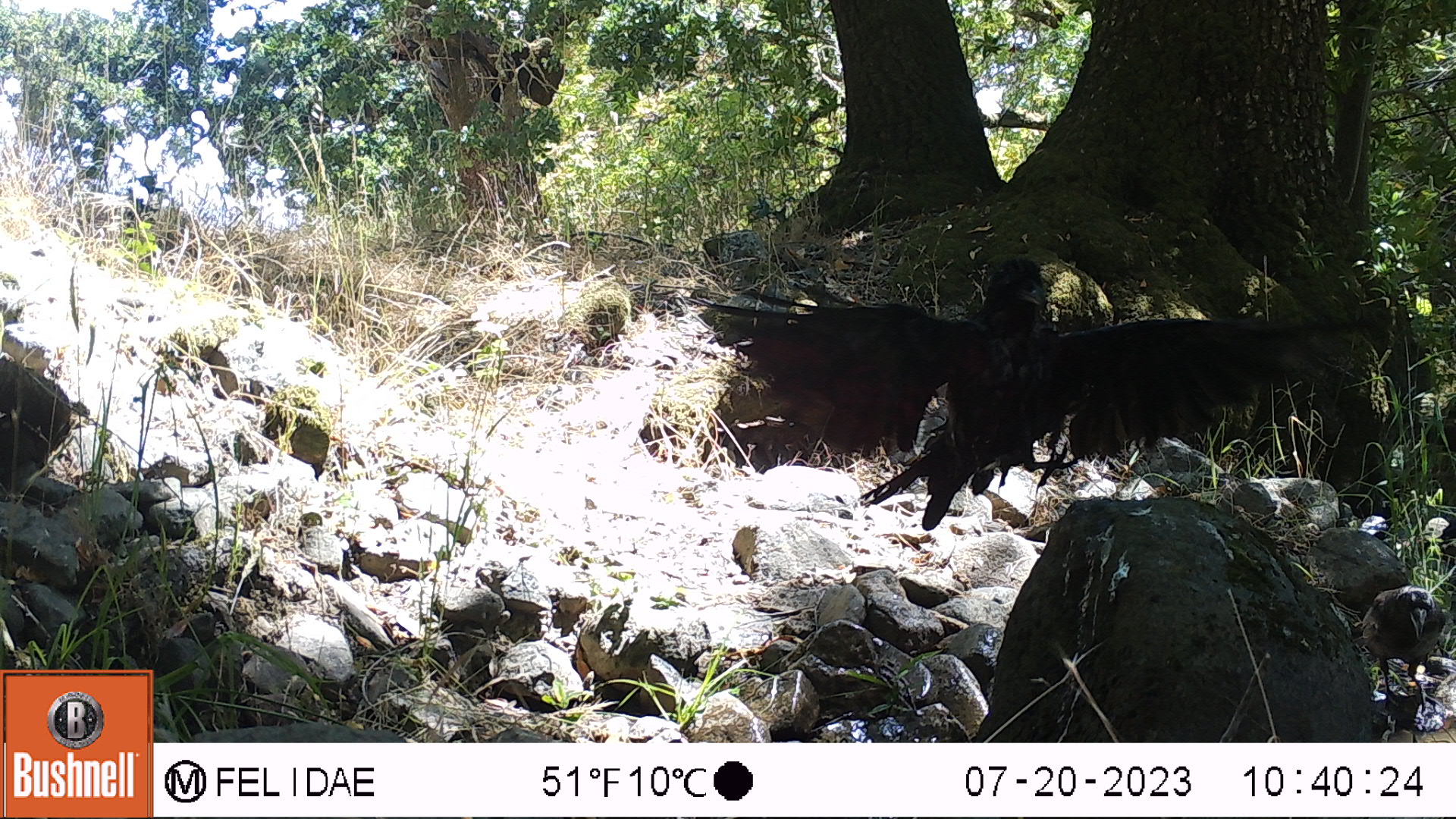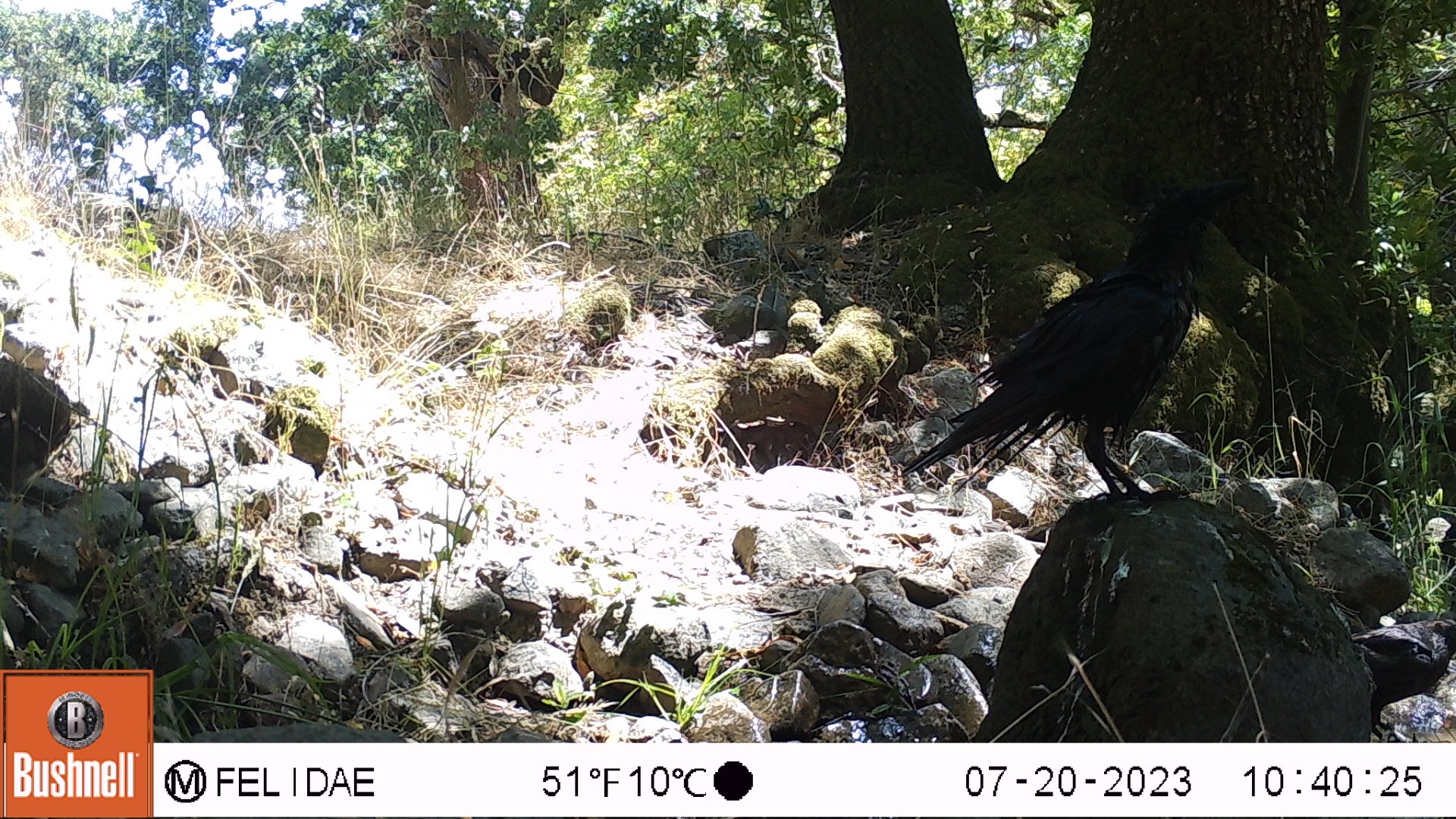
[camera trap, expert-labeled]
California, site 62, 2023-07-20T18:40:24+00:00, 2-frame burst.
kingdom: Animalia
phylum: Chordata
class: Aves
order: Passeriformes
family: Corvidae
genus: Corvus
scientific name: Corvus brachyrhynchos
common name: american crow